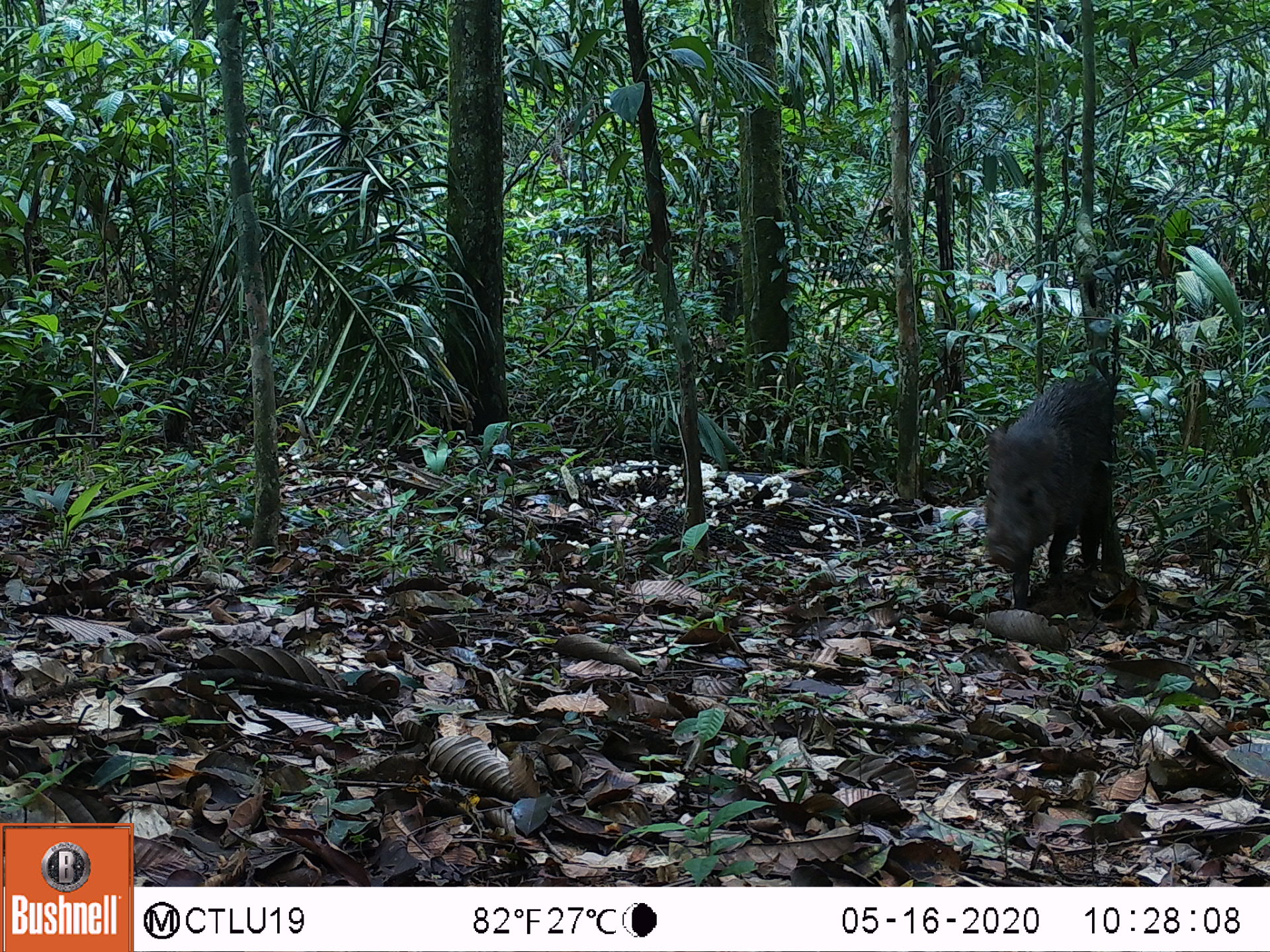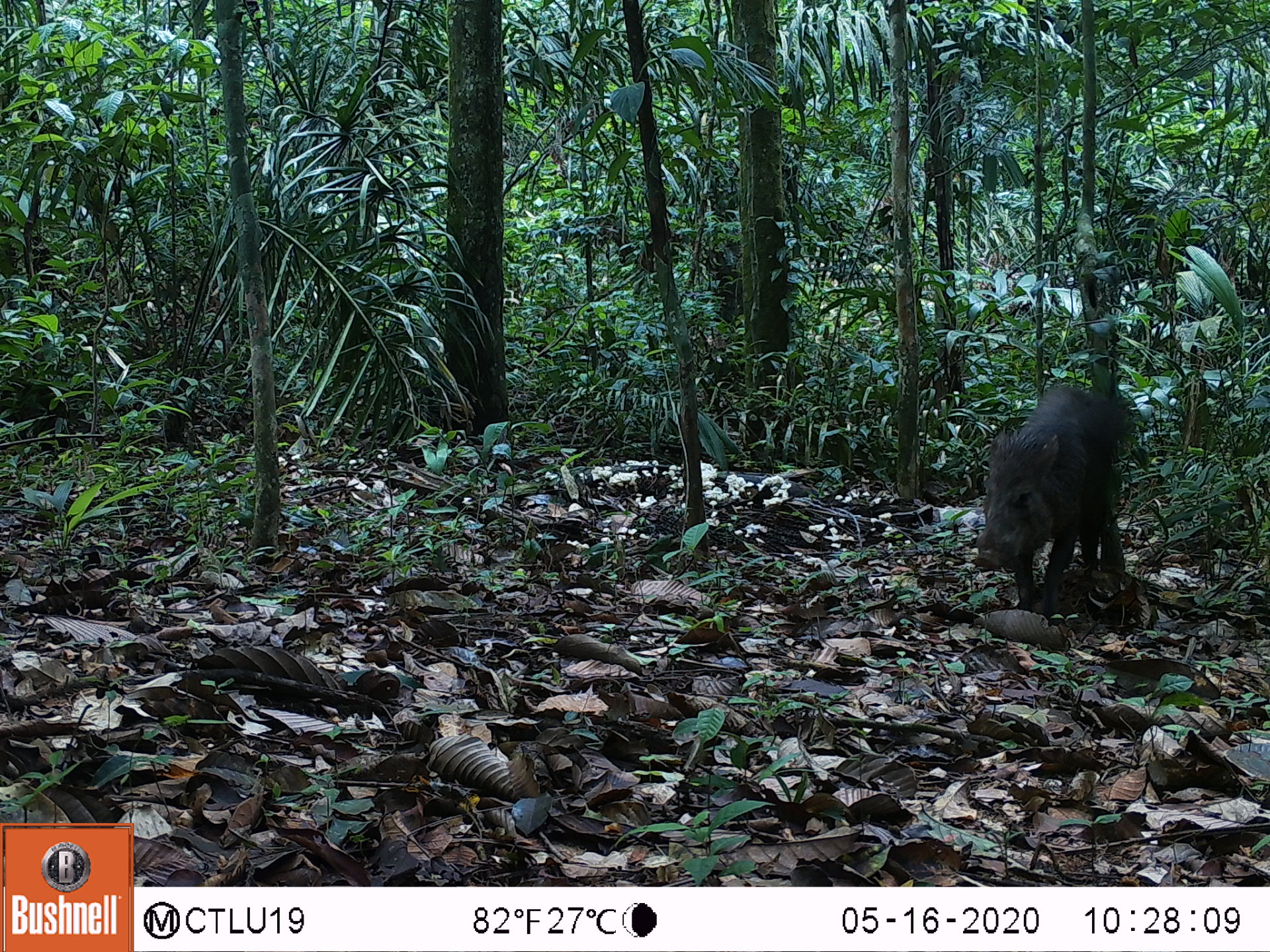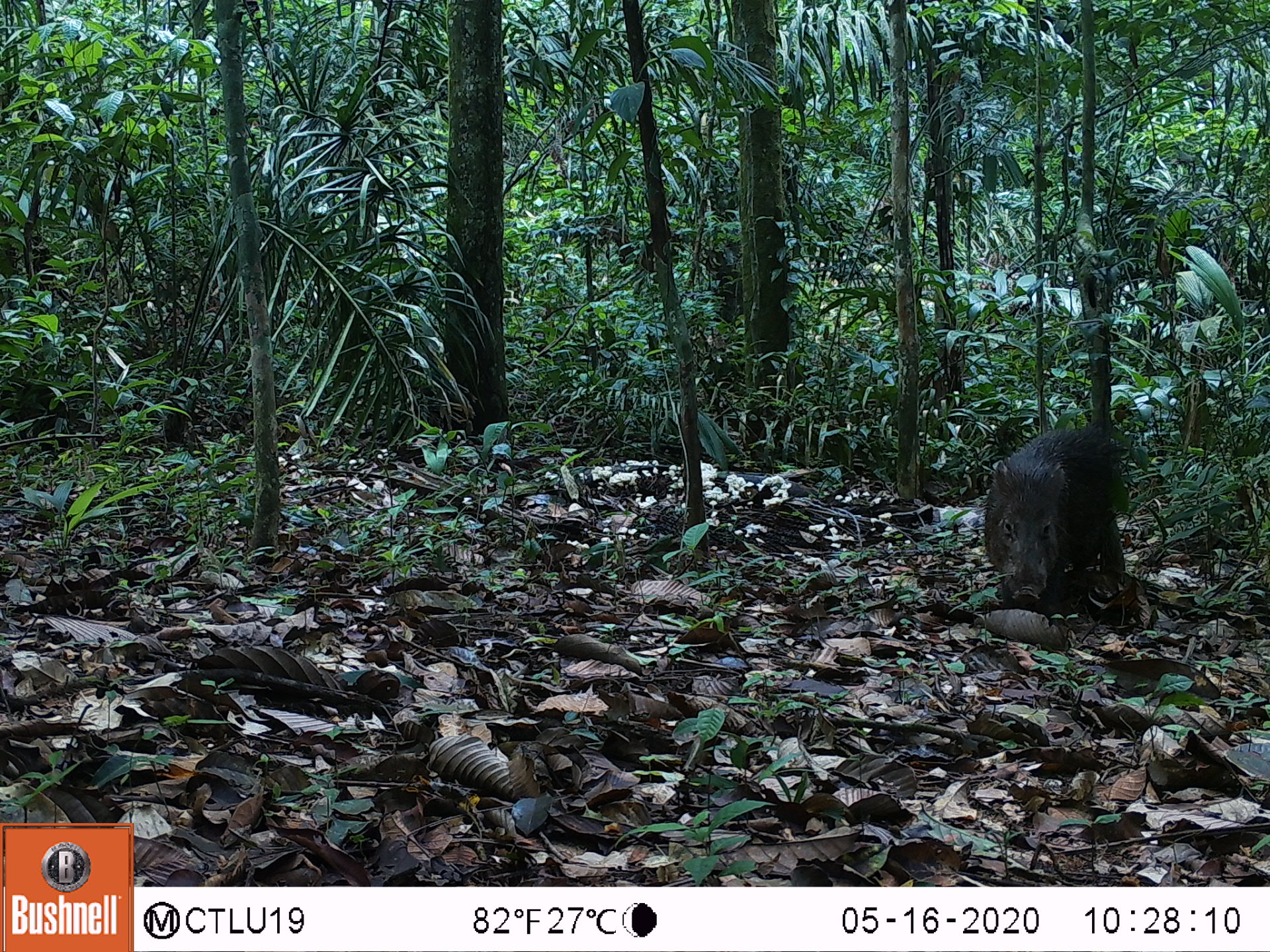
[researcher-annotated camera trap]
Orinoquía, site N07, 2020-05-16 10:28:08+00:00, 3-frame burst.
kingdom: Animalia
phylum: Chordata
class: Mammalia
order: Artiodactyla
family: Tayassuidae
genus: Pecari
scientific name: Pecari tajacu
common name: collared peccary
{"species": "collared peccary (Pecari tajacu)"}